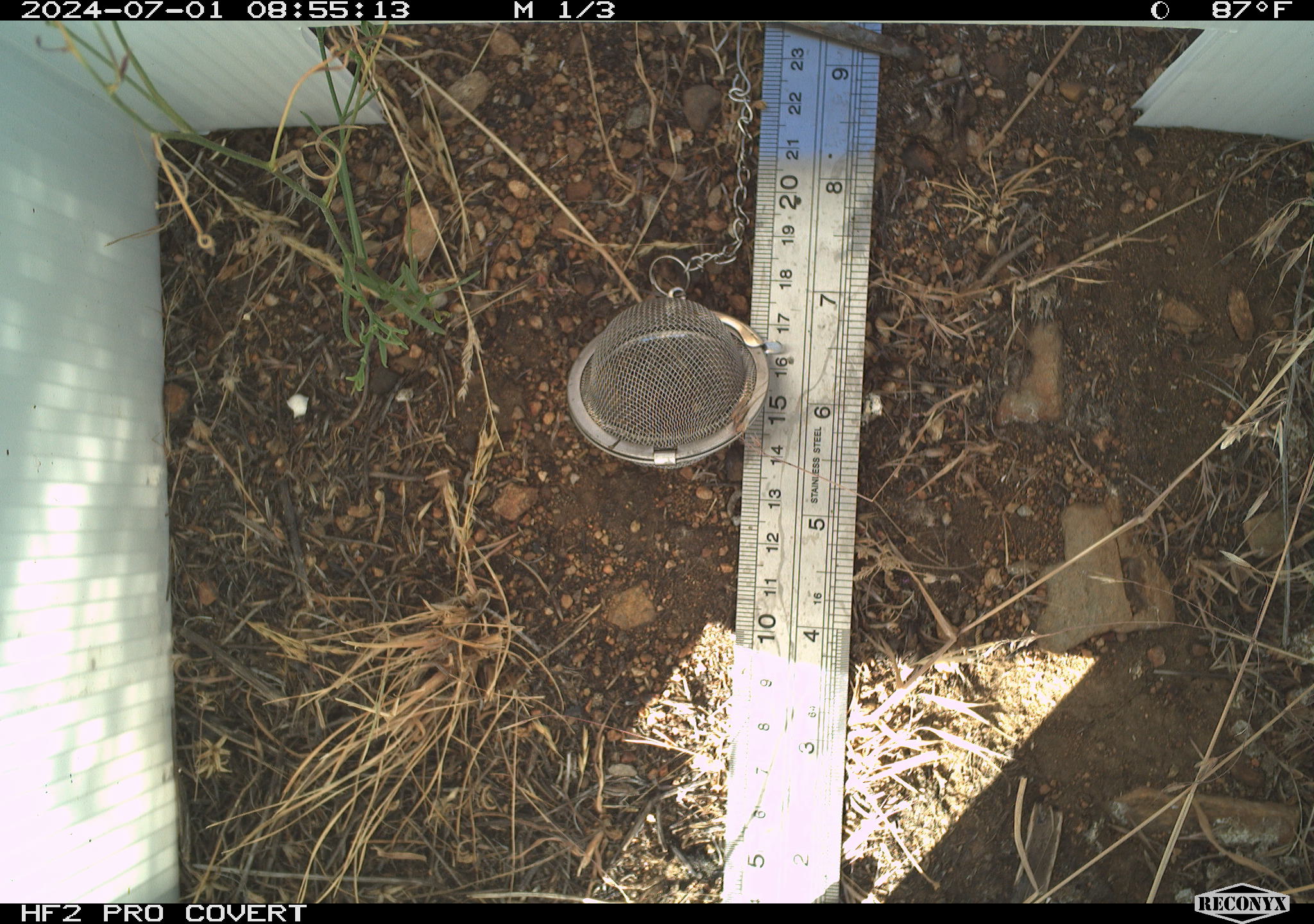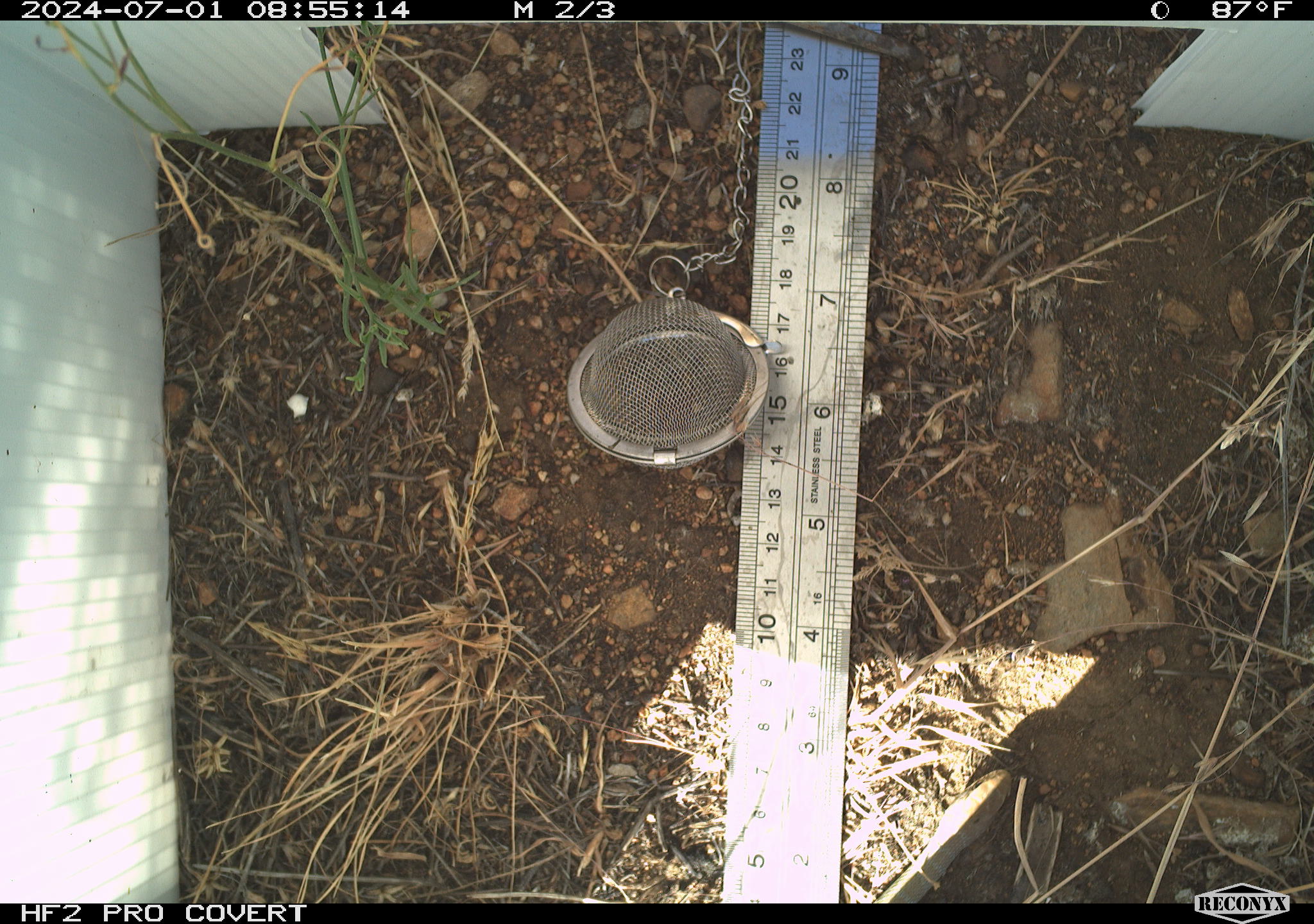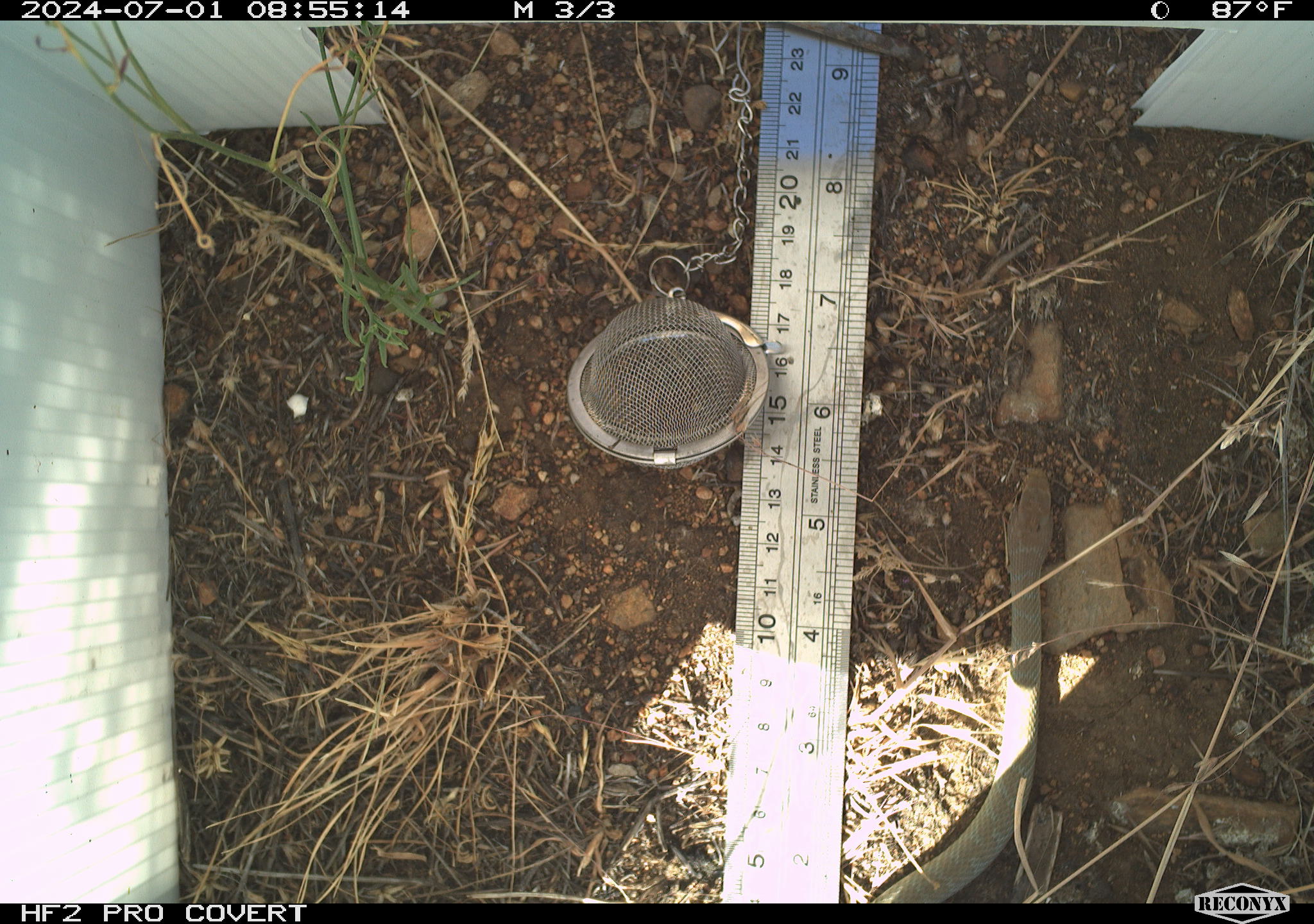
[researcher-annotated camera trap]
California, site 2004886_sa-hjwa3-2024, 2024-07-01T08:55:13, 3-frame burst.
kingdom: Animalia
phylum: Chordata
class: Reptilia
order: Squamata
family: Colubridae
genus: Coluber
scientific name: Coluber constrictor mormon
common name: western yellow-bellied racer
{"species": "western yellow-bellied racer (Coluber constrictor mormon)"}